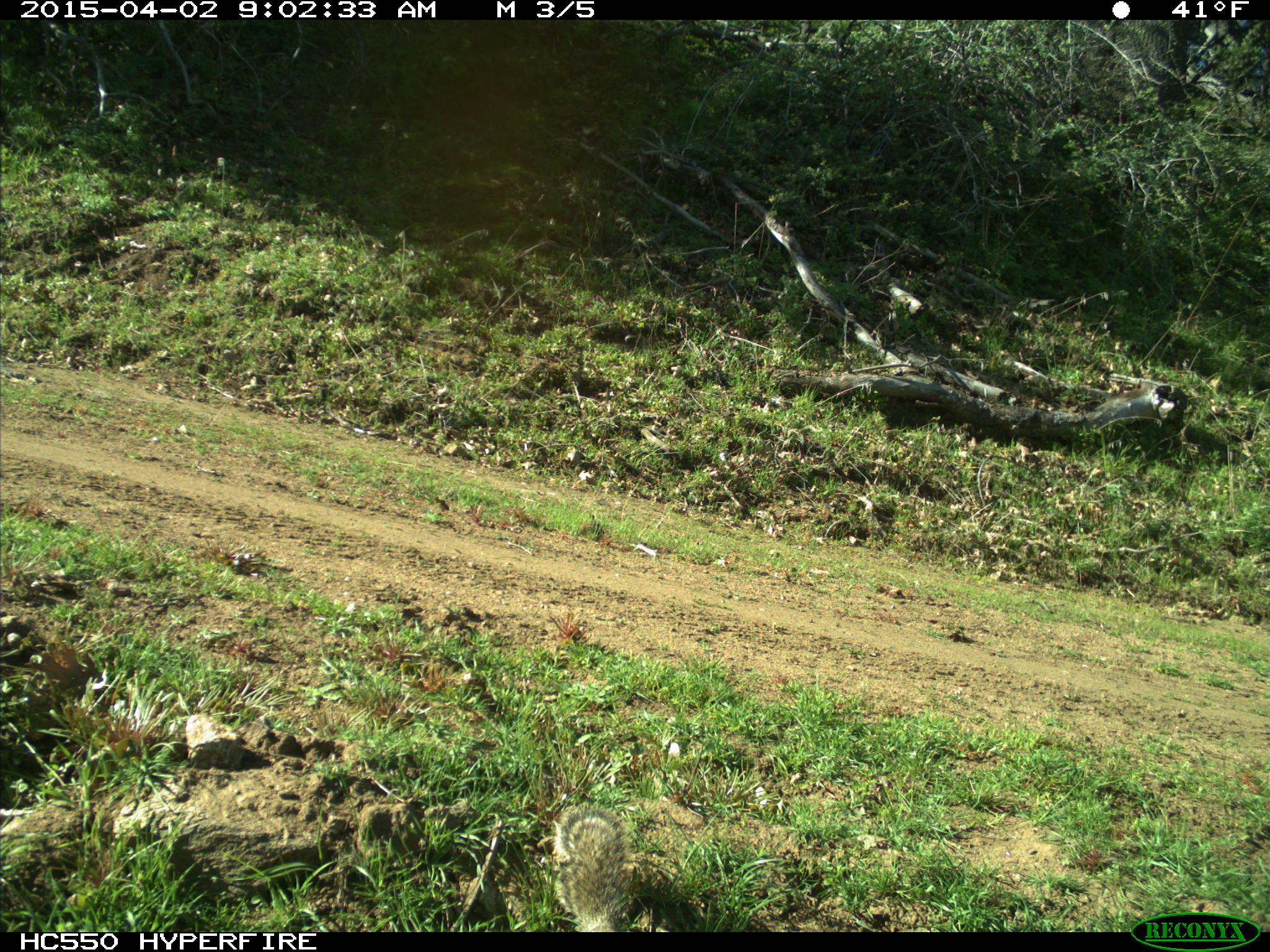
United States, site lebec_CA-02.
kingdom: Animalia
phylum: Chordata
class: Mammalia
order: Rodentia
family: Sciuridae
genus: Otospermophilus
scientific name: Otospermophilus beecheyi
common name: california ground squirrel